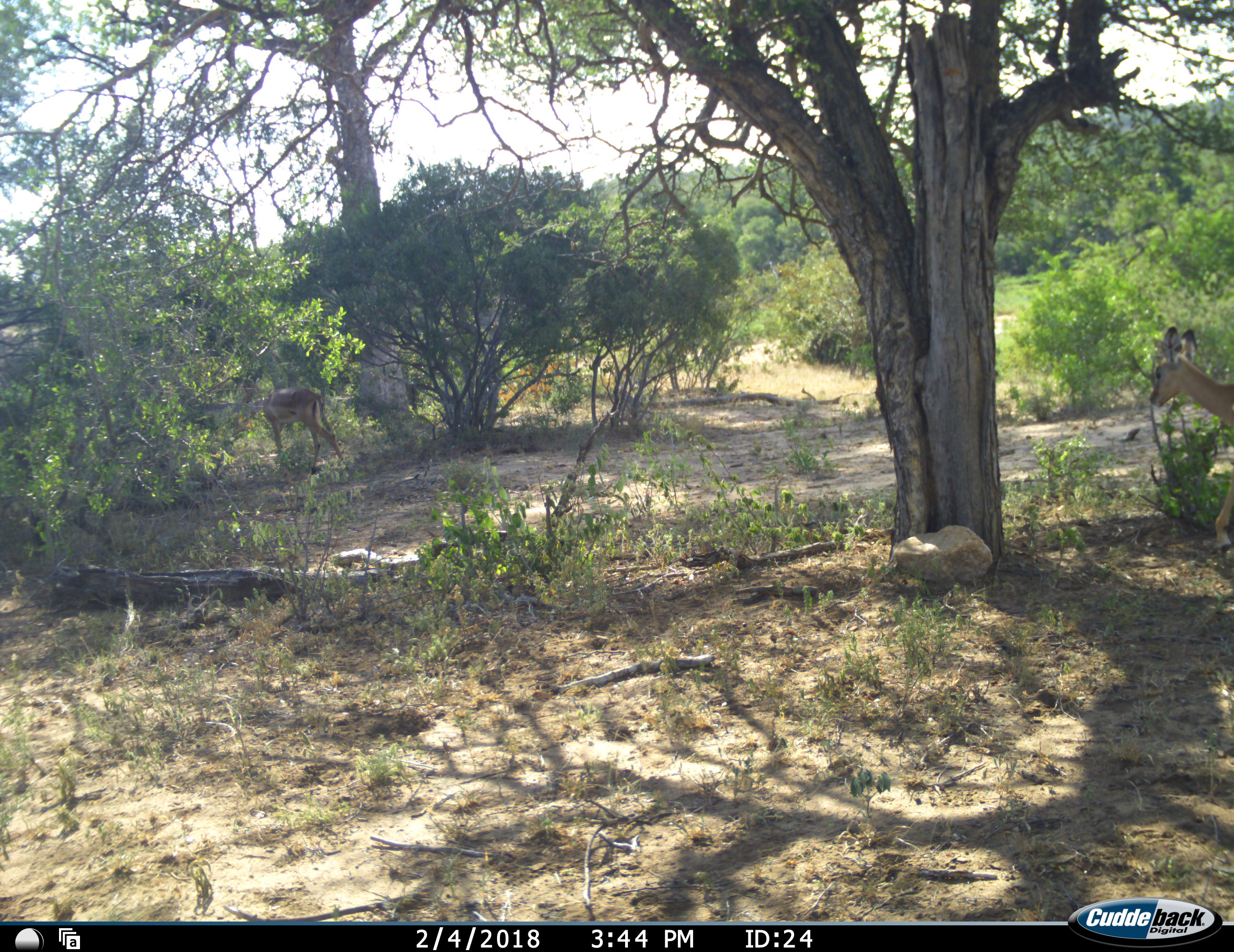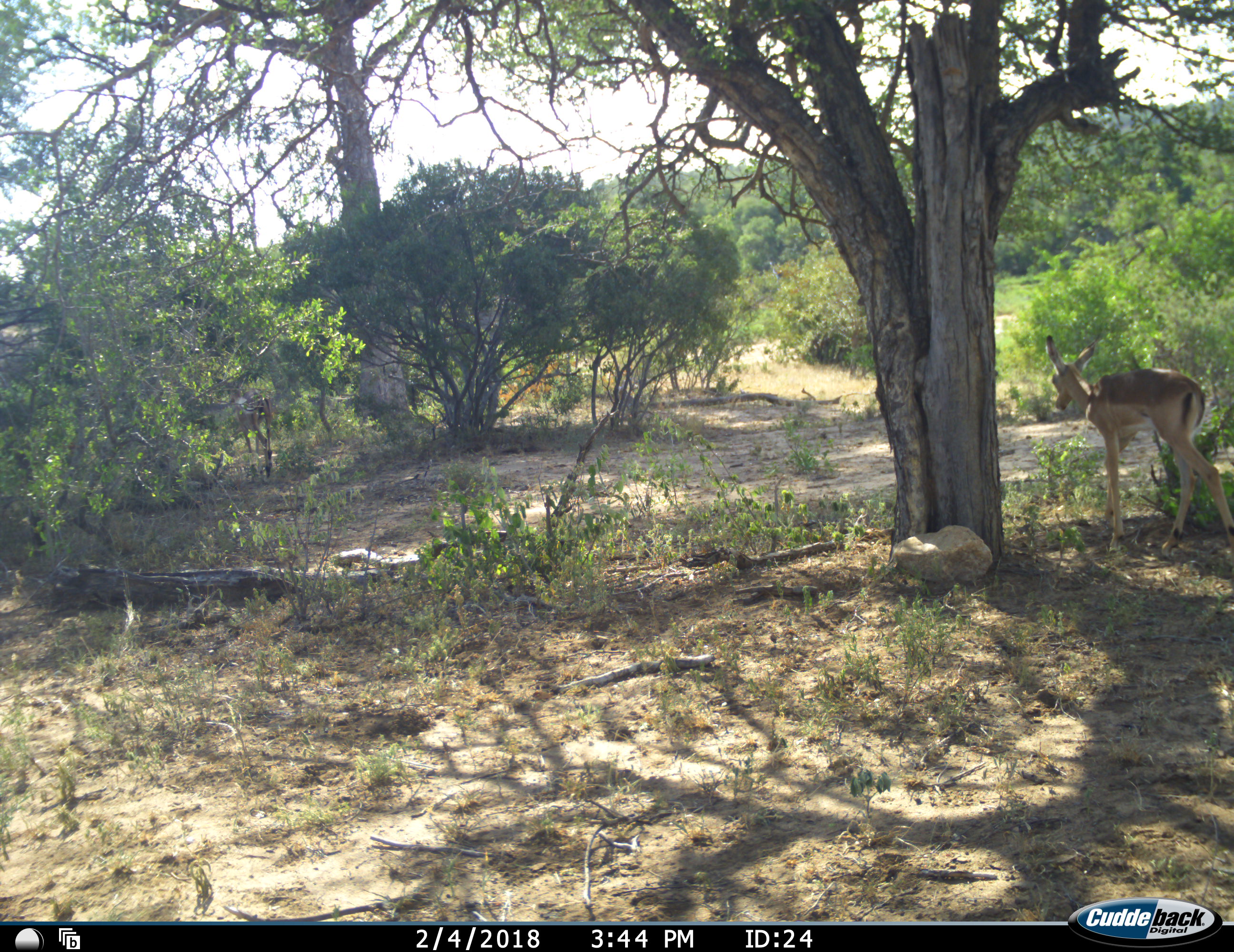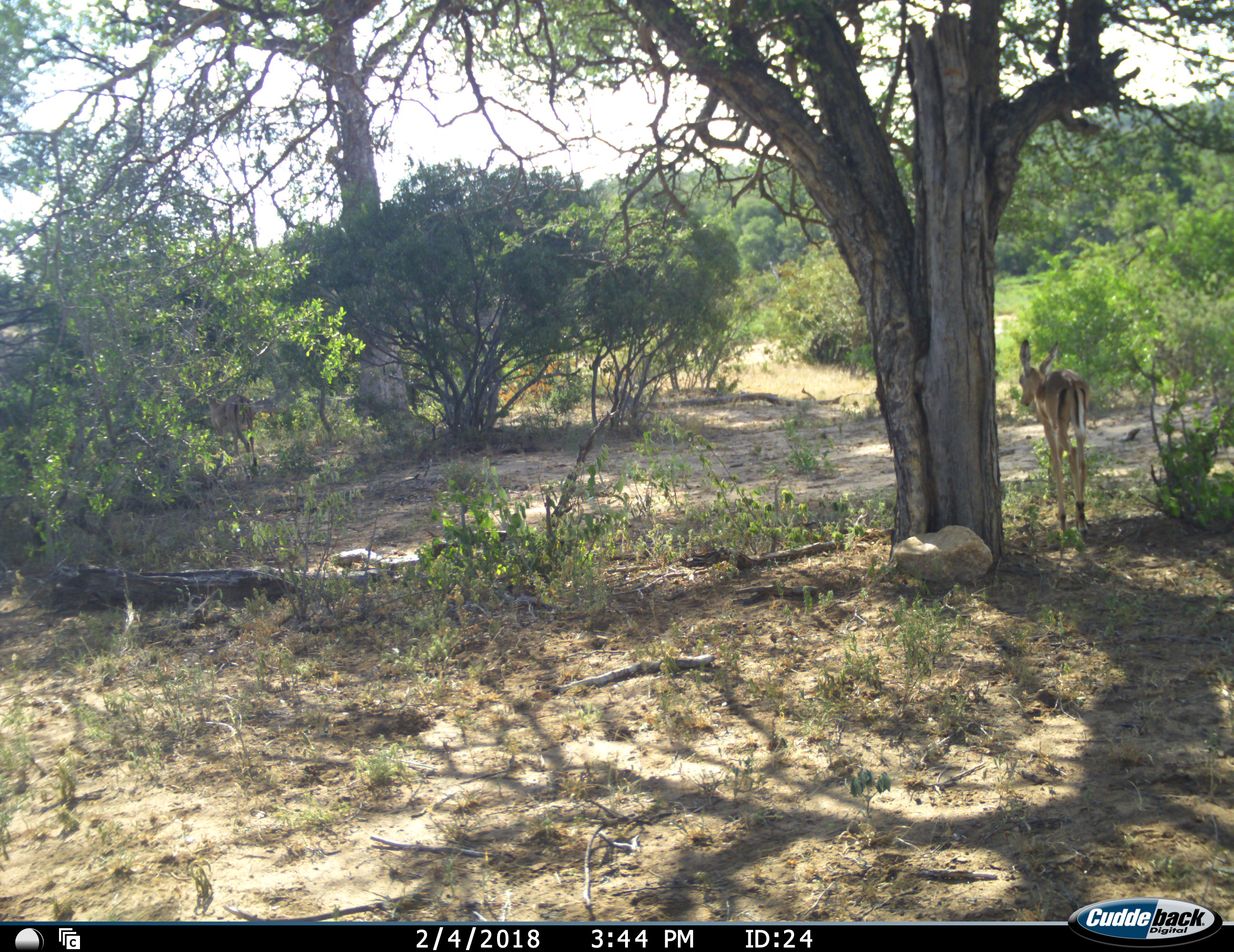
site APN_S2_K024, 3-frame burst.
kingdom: Animalia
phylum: Chordata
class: Mammalia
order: Artiodactyla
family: Bovidae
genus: Aepyceros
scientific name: Aepyceros melampus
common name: impala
Impala (Aepyceros melampus), count 2. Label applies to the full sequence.